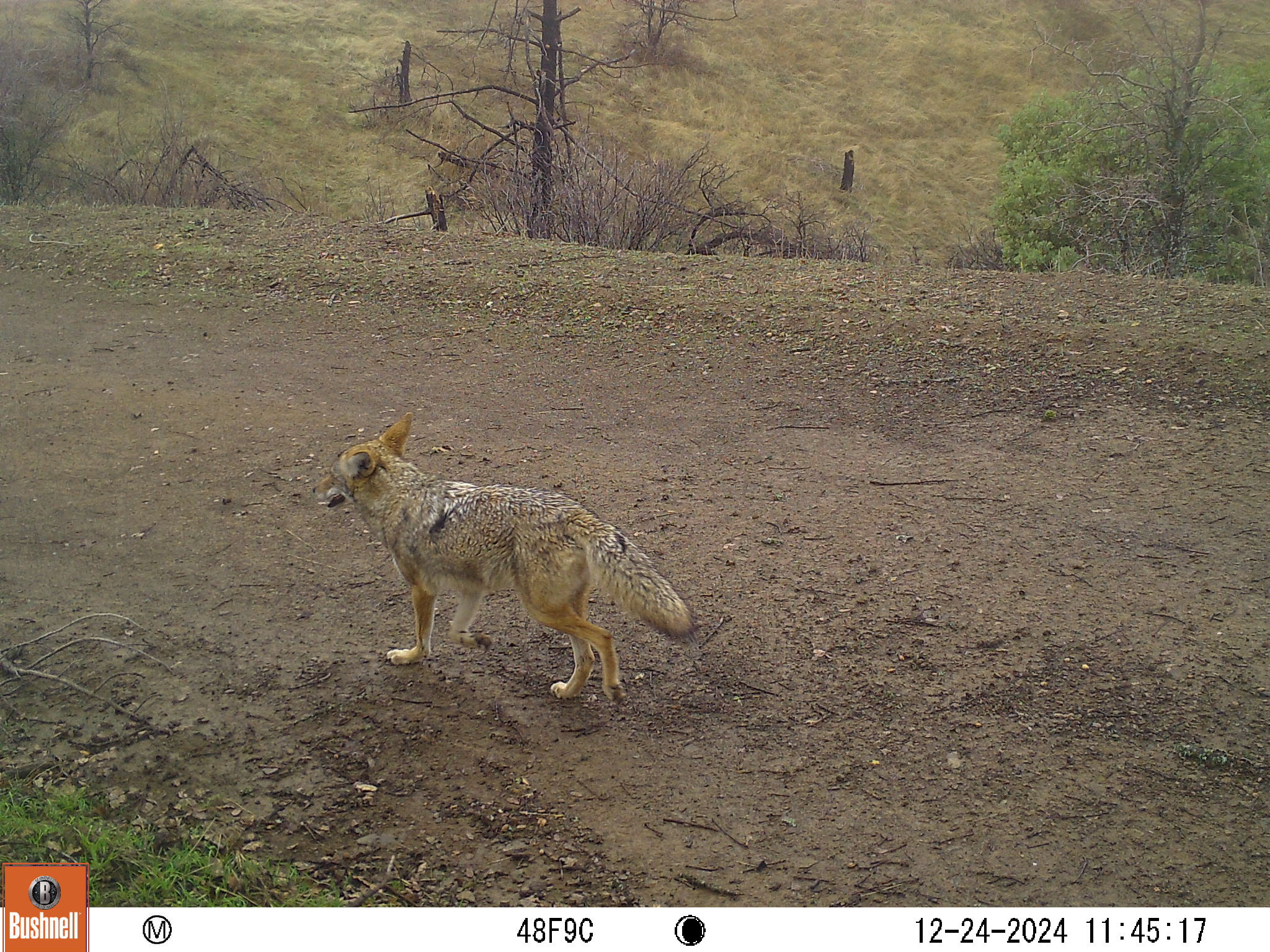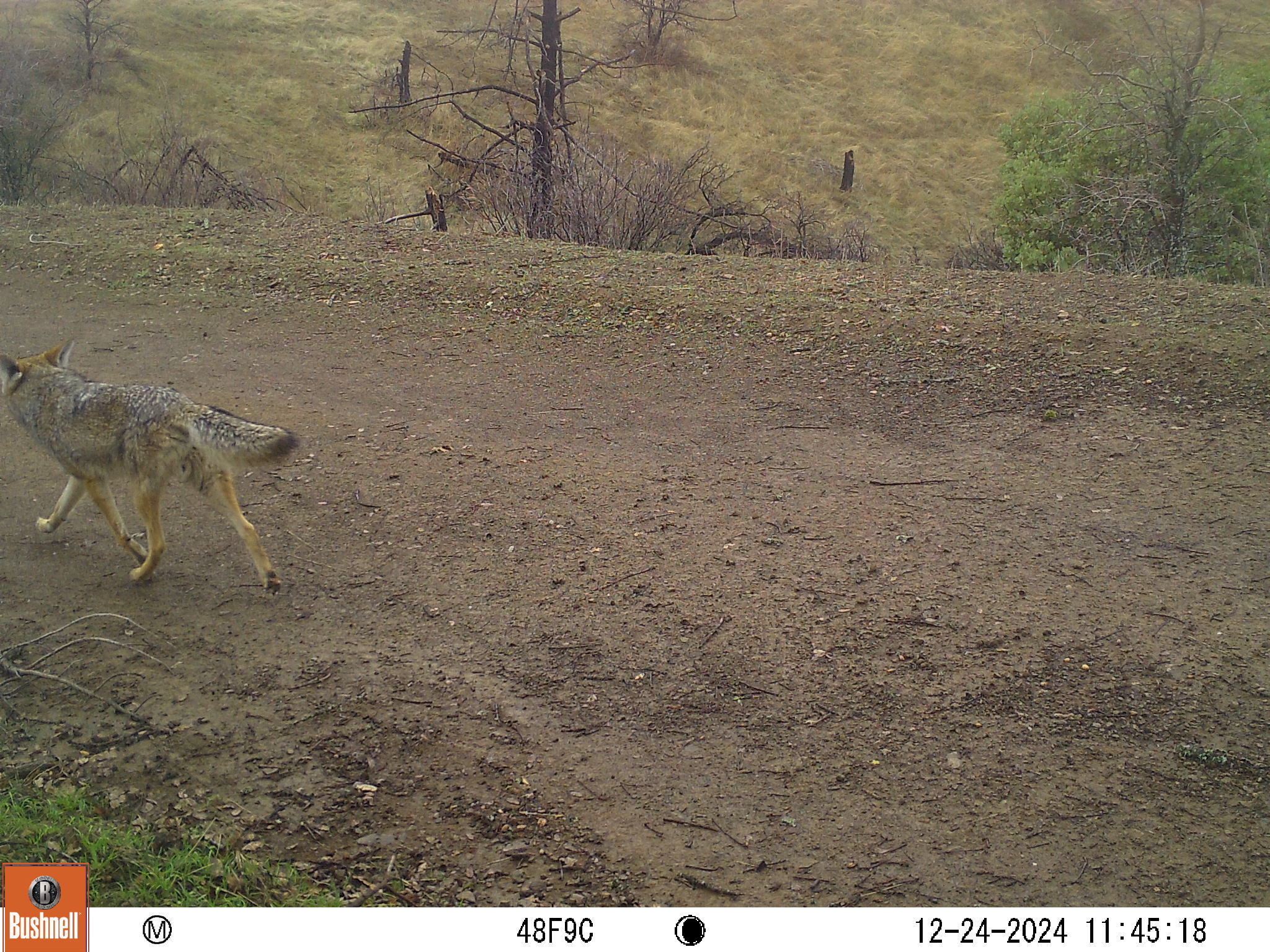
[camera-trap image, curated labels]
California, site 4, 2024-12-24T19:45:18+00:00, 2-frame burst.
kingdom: Animalia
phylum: Chordata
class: Mammalia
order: Carnivora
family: Canidae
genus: Canis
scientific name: Canis latrans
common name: coyote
Coyote (Canis latrans).